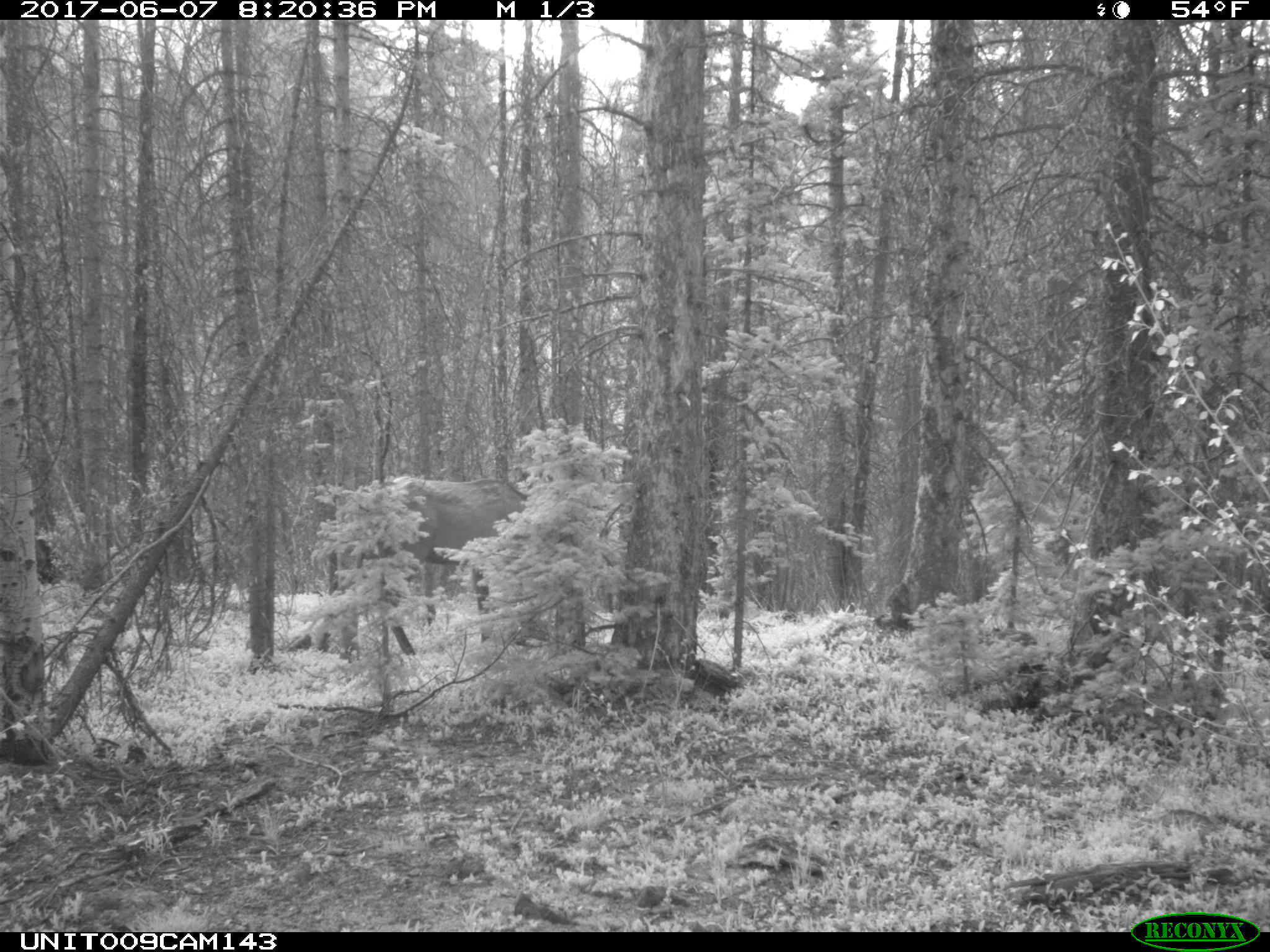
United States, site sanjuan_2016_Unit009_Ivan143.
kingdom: Animalia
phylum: Chordata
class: Mammalia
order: Artiodactyla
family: Cervidae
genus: Cervus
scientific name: Cervus elaphus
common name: red deer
Cervus elaphus (red deer).